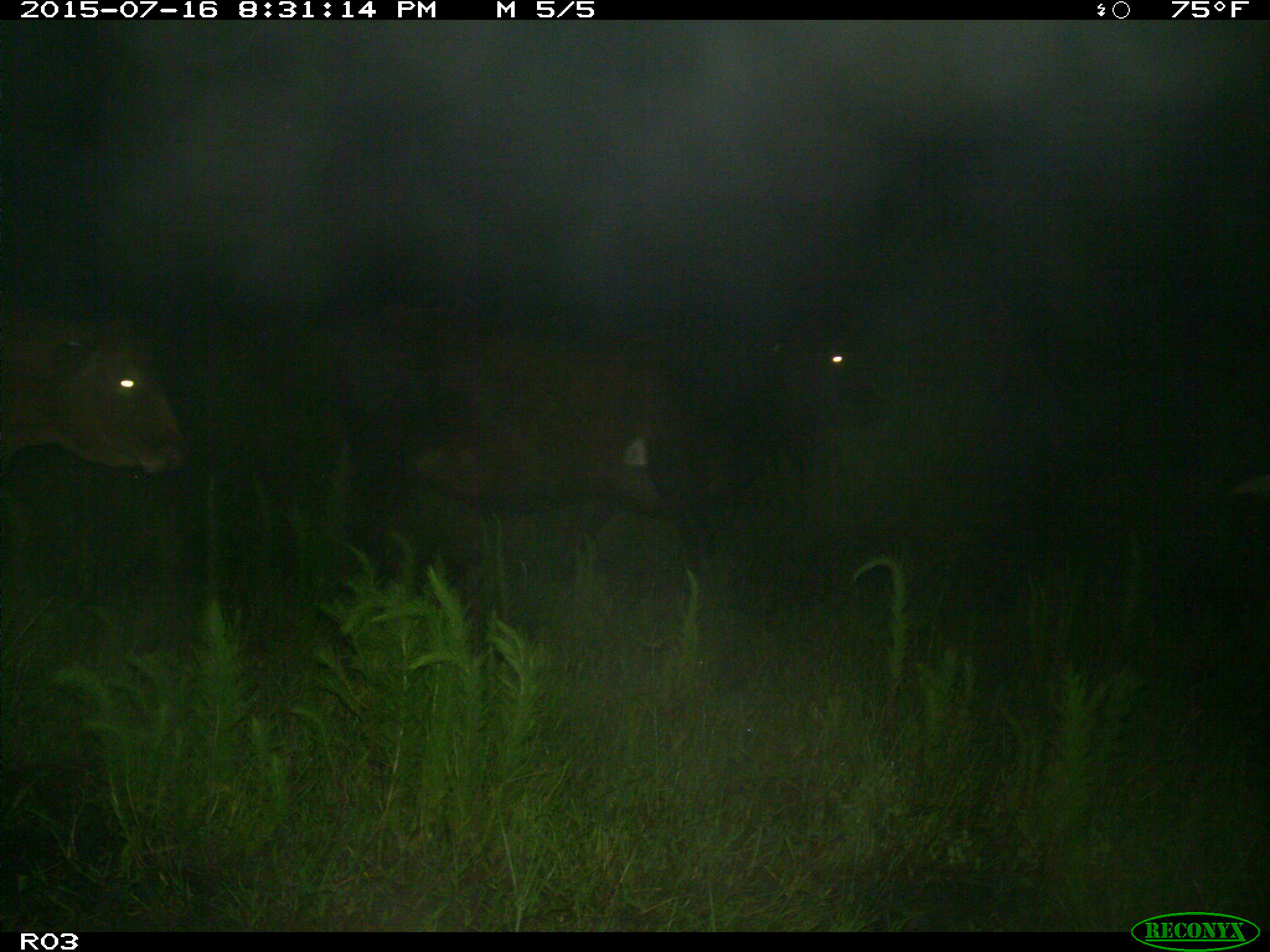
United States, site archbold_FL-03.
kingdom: Animalia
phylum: Chordata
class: Mammalia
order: Artiodactyla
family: Bovidae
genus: Bos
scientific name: Bos taurus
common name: domestic cow